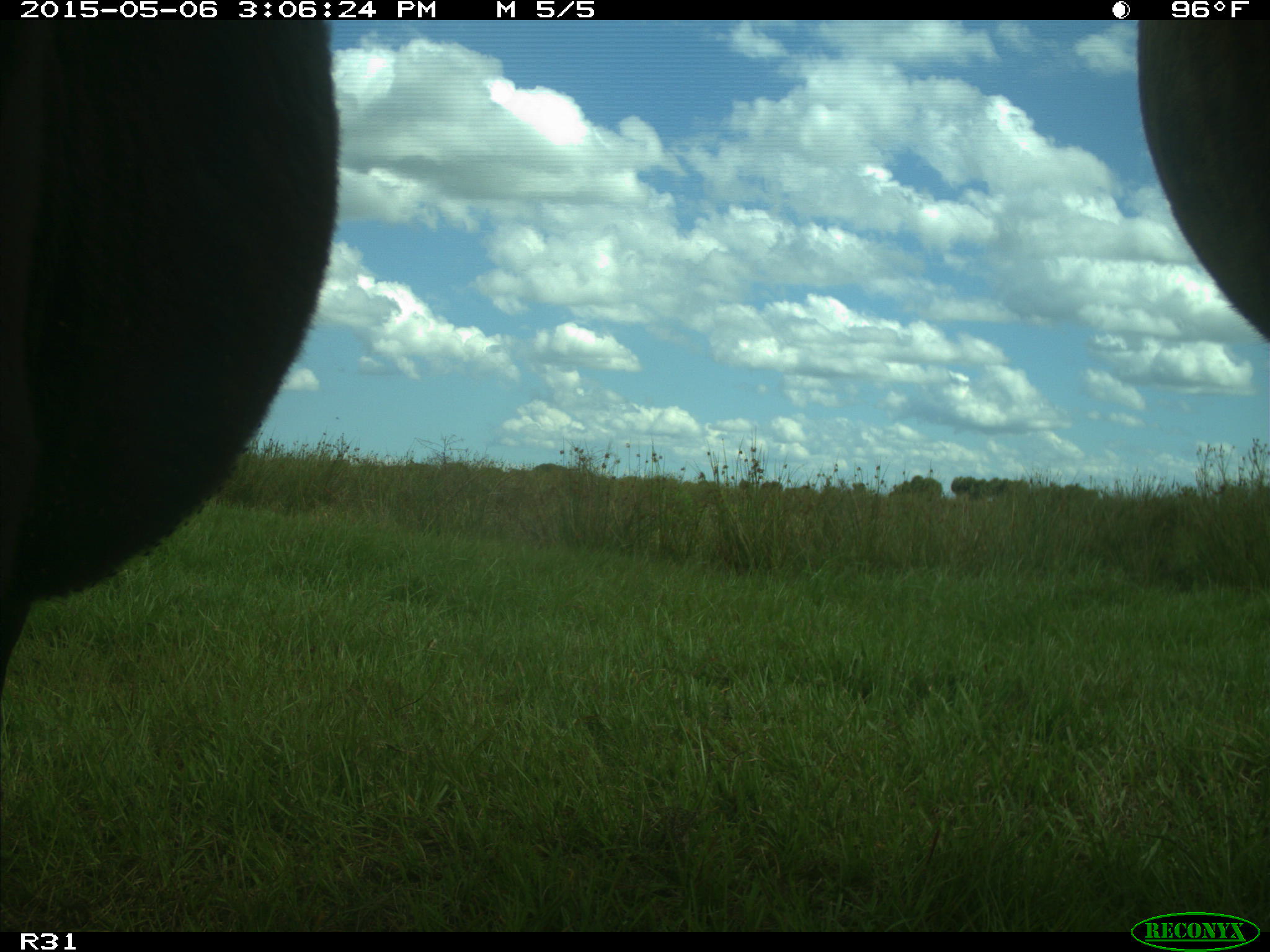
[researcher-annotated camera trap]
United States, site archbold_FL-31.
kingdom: Animalia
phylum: Chordata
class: Mammalia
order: Artiodactyla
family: Bovidae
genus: Bos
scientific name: Bos taurus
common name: domestic cow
Bos taurus (domestic cow).